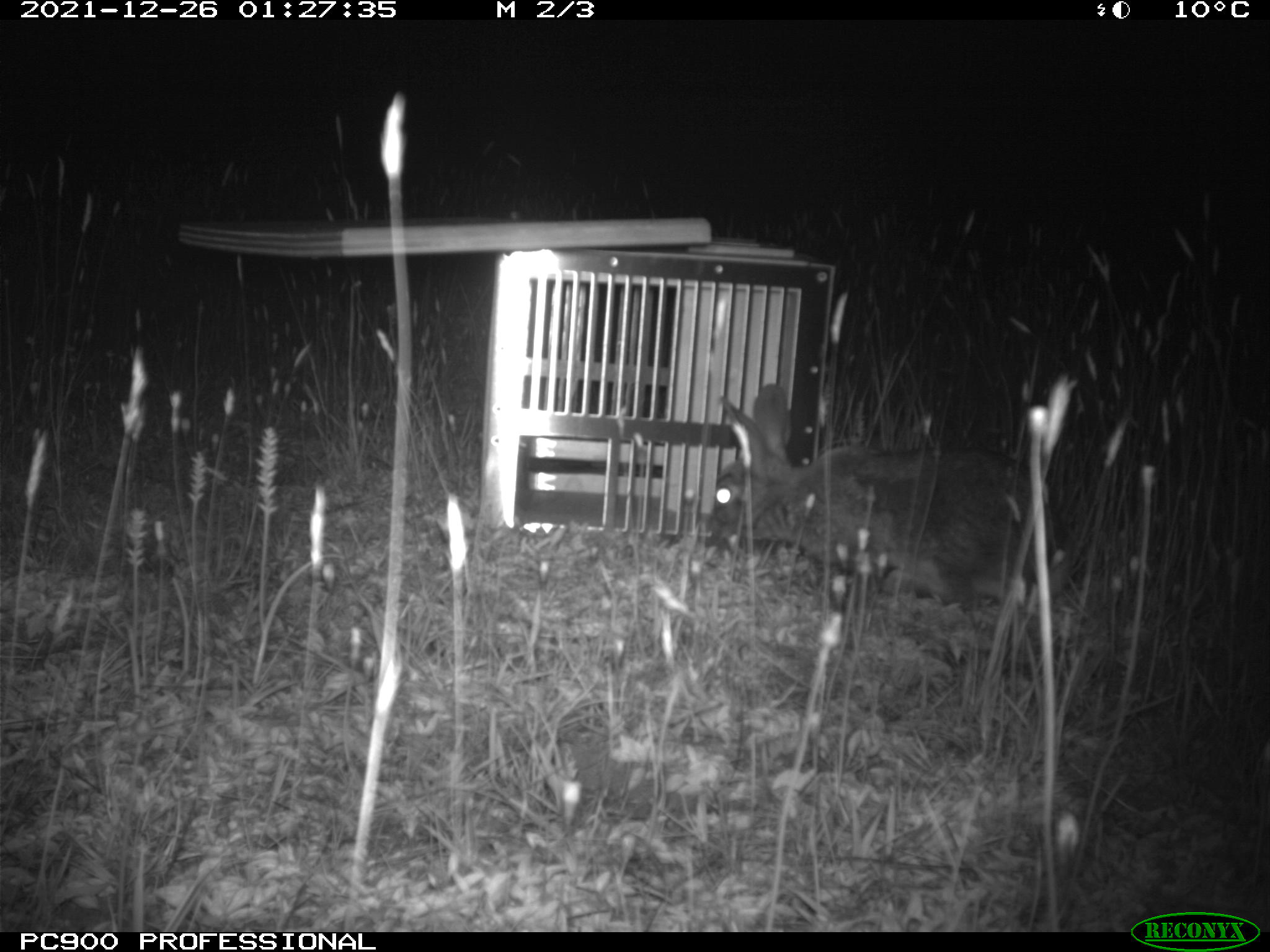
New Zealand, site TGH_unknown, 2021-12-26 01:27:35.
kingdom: Animalia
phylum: Chordata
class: Mammalia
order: Lagomorpha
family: Leporidae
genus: Oryctolagus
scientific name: Oryctolagus cuniculus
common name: european rabbit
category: rabbit